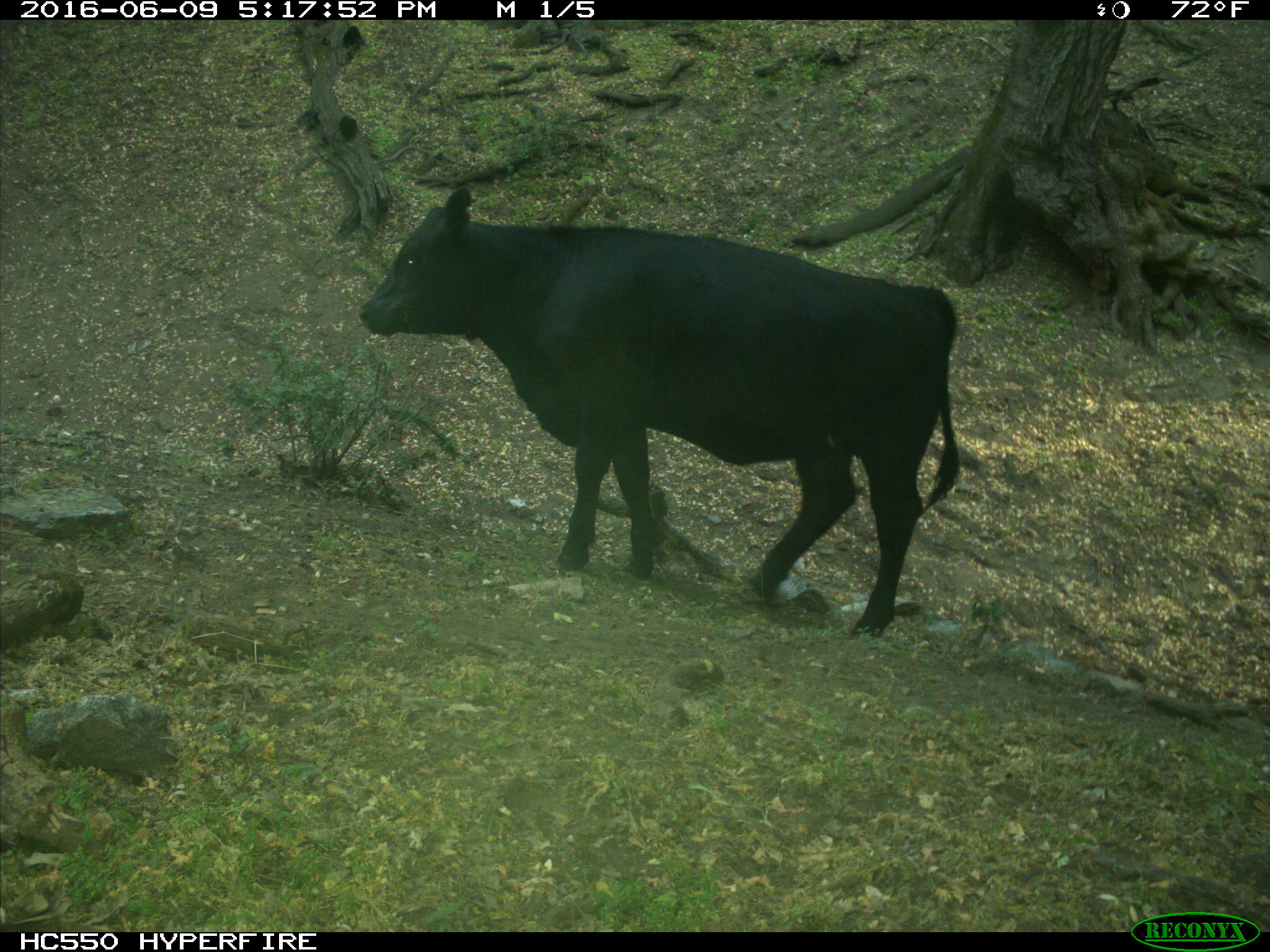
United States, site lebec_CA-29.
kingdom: Animalia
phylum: Chordata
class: Mammalia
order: Artiodactyla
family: Bovidae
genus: Bos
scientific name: Bos taurus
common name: domestic cow